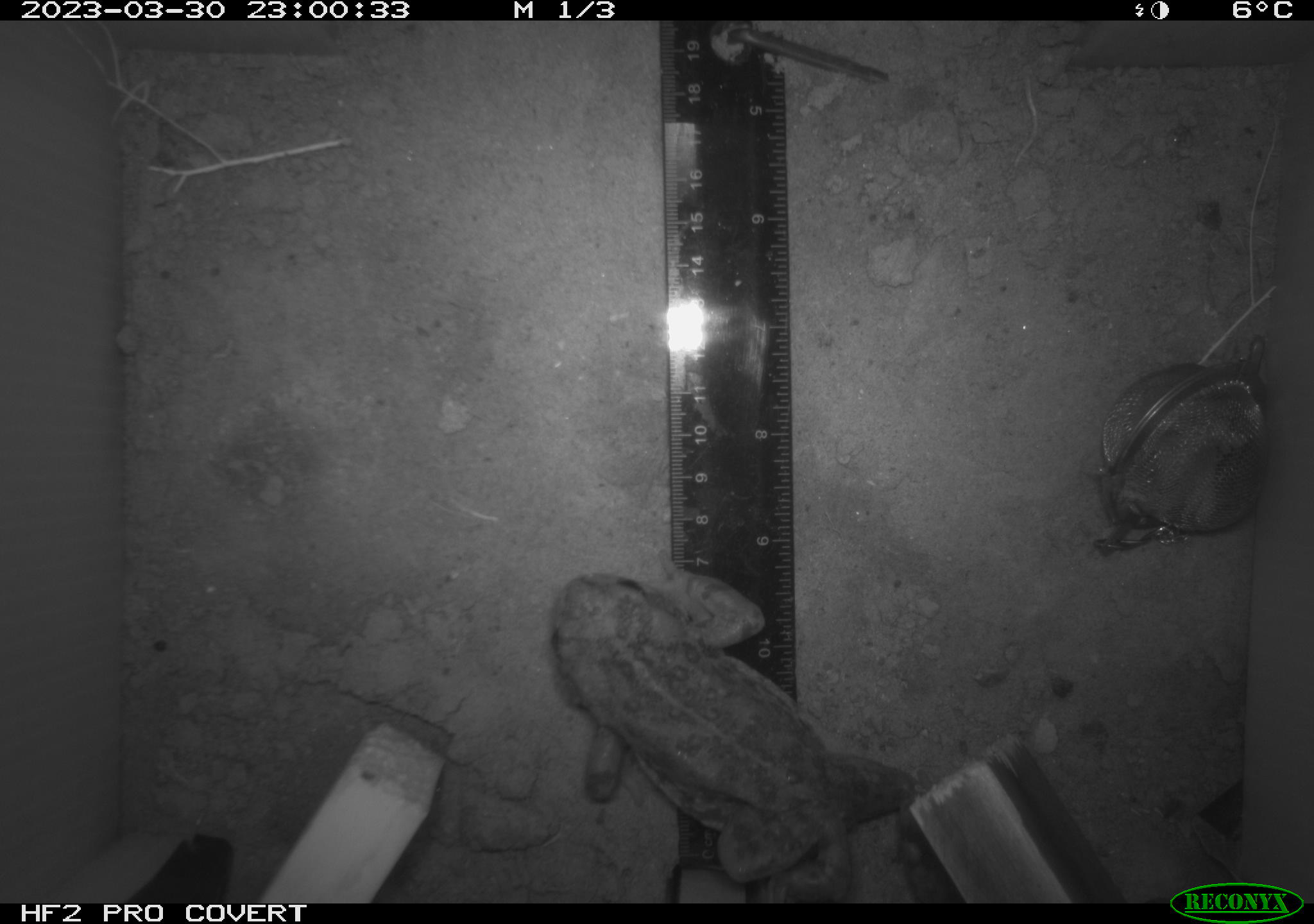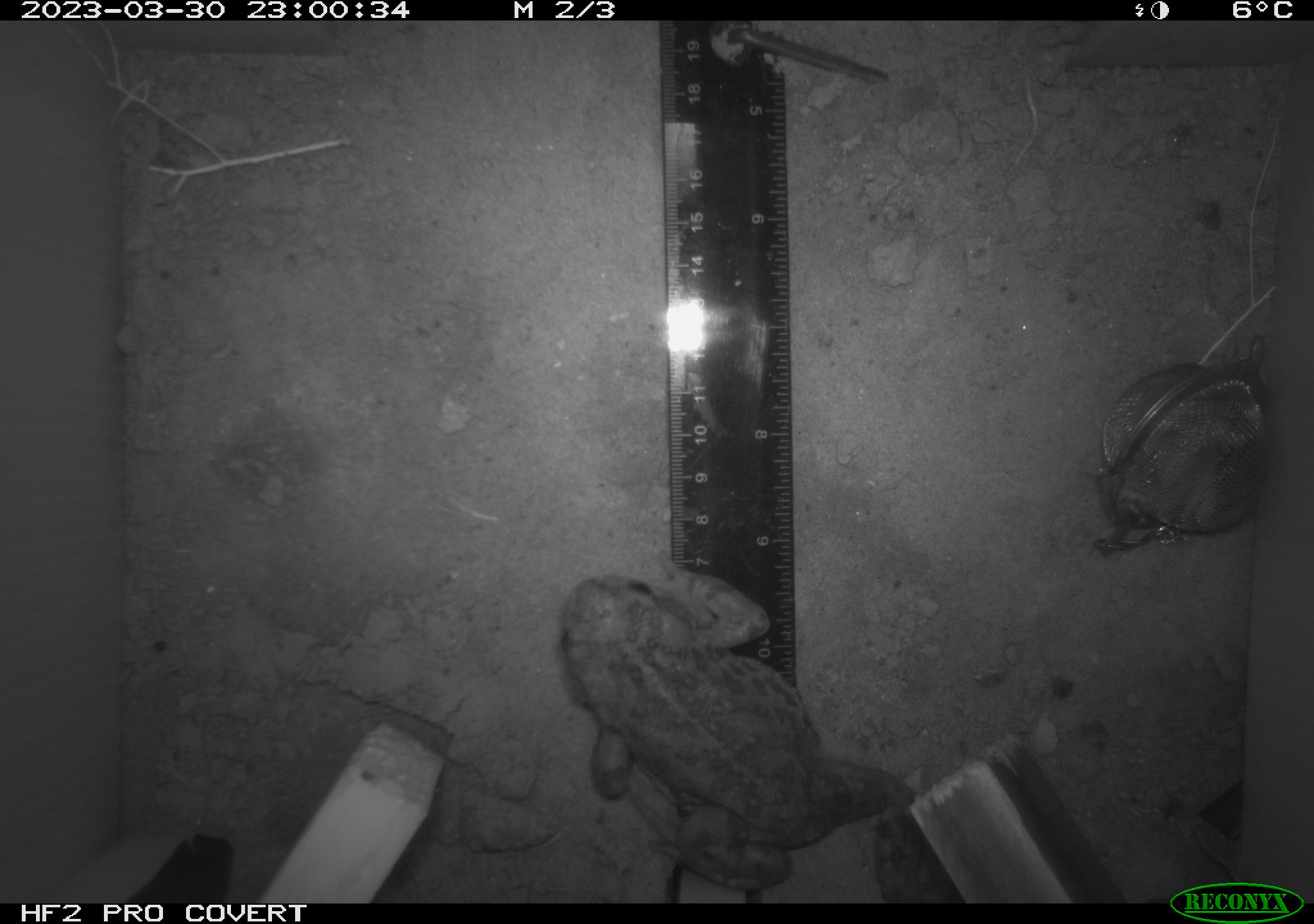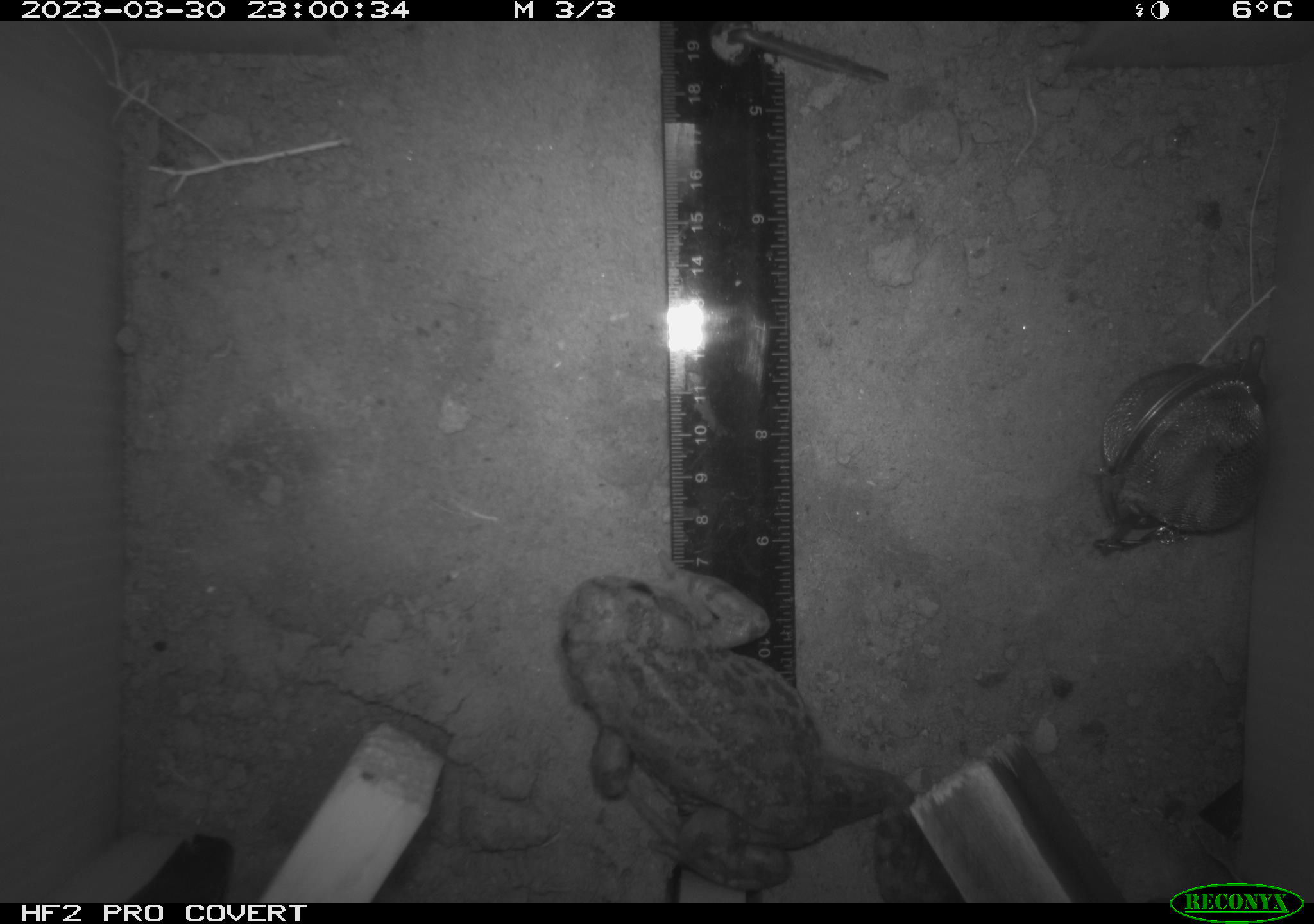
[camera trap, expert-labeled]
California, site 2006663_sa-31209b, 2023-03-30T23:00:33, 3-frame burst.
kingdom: Animalia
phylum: Chordata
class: Amphibia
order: Anura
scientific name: Anura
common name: frogs